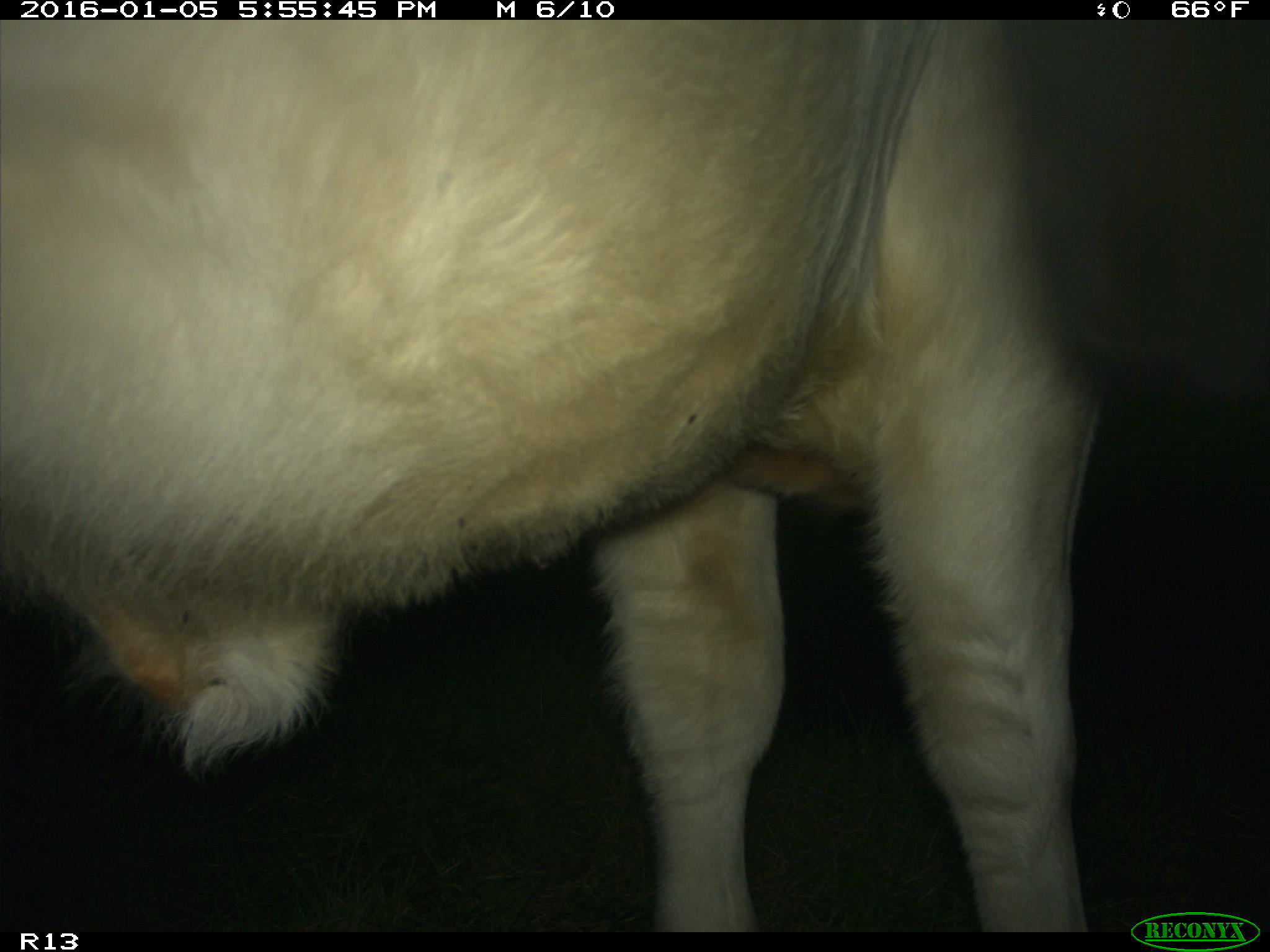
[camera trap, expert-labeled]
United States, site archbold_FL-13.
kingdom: Animalia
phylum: Chordata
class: Mammalia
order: Artiodactyla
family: Bovidae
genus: Bos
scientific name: Bos taurus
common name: domestic cow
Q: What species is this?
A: Bos taurus (domestic cow).